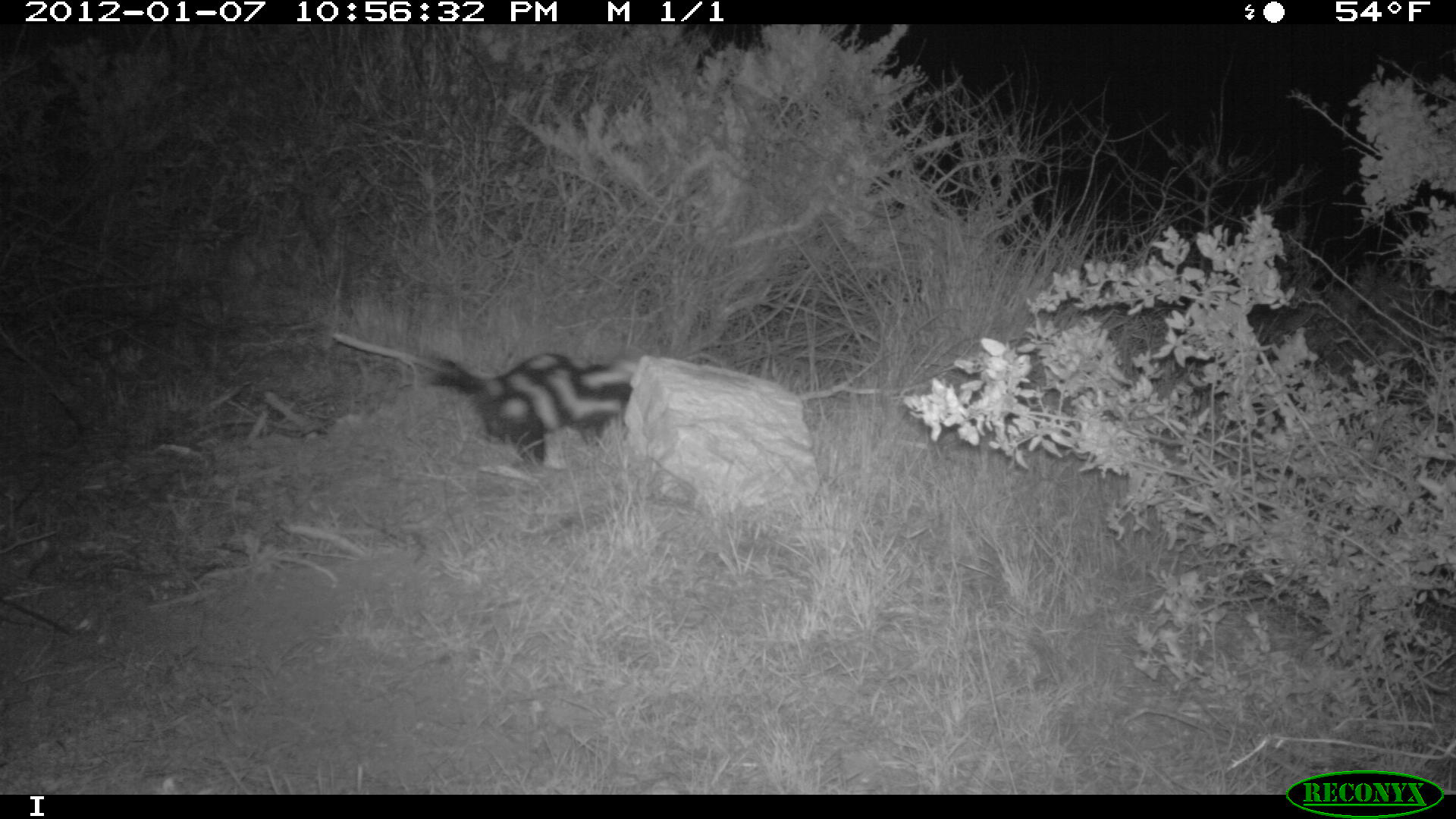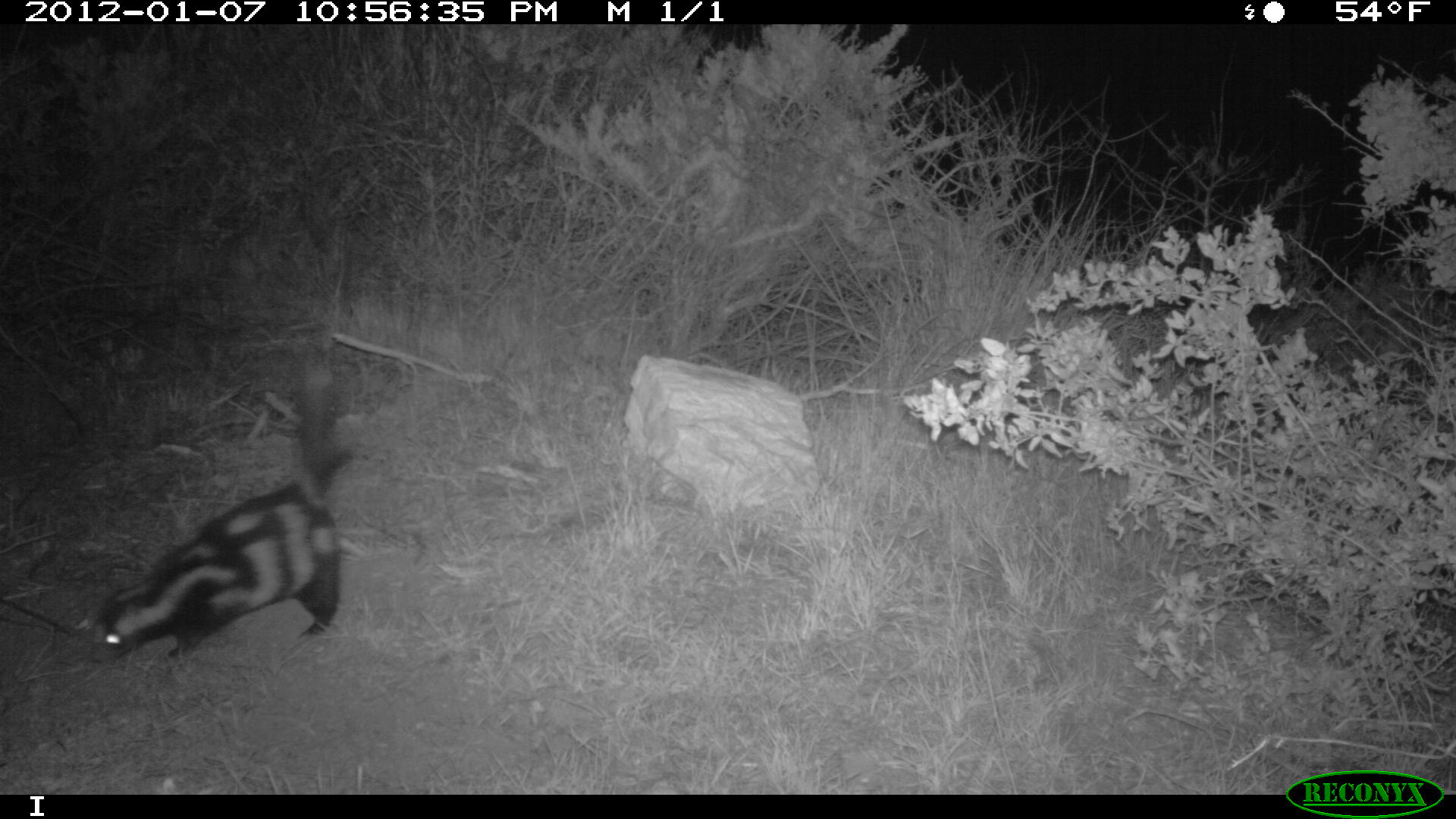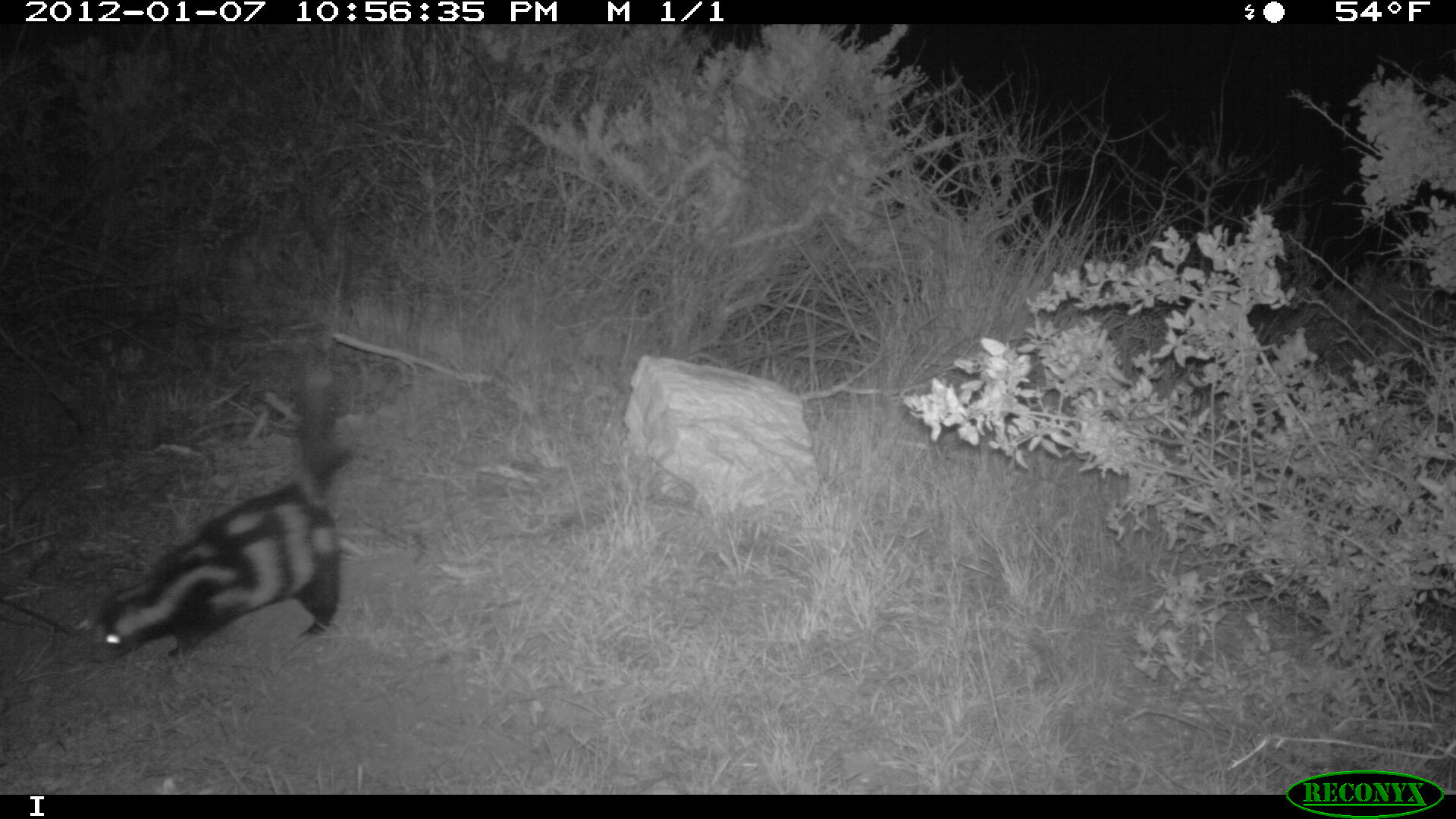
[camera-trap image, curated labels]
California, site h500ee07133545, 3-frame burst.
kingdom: Animalia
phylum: Chordata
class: Mammalia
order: Carnivora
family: Mephitidae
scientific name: Mephitidae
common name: skunk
Skunk (Mephitidae).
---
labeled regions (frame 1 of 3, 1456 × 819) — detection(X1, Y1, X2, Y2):
skunk: detection(420, 351, 636, 463)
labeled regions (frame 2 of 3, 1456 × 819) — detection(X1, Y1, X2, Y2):
skunk: detection(91, 369, 353, 664)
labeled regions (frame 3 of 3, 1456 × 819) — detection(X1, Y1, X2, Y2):
skunk: detection(74, 360, 353, 659)